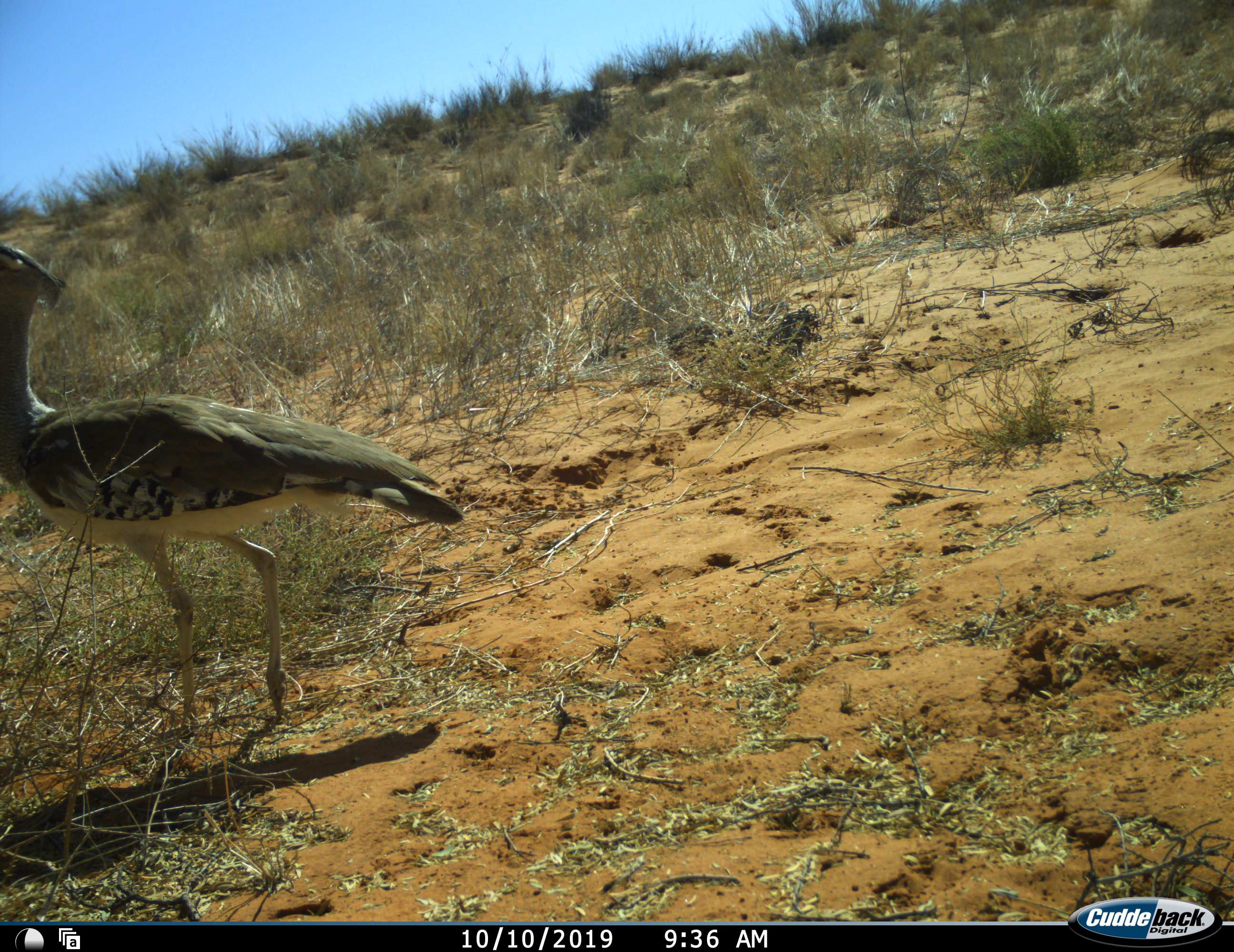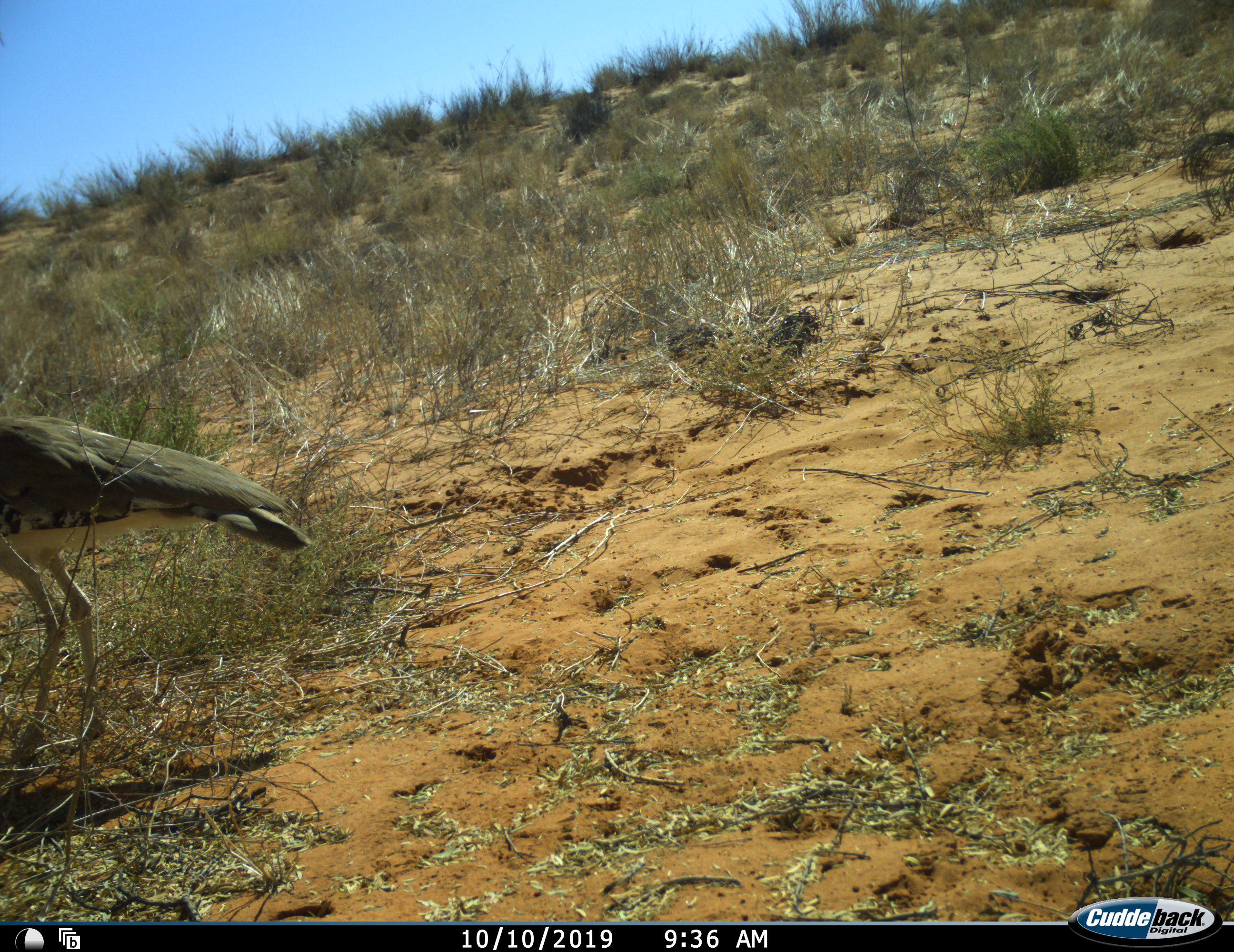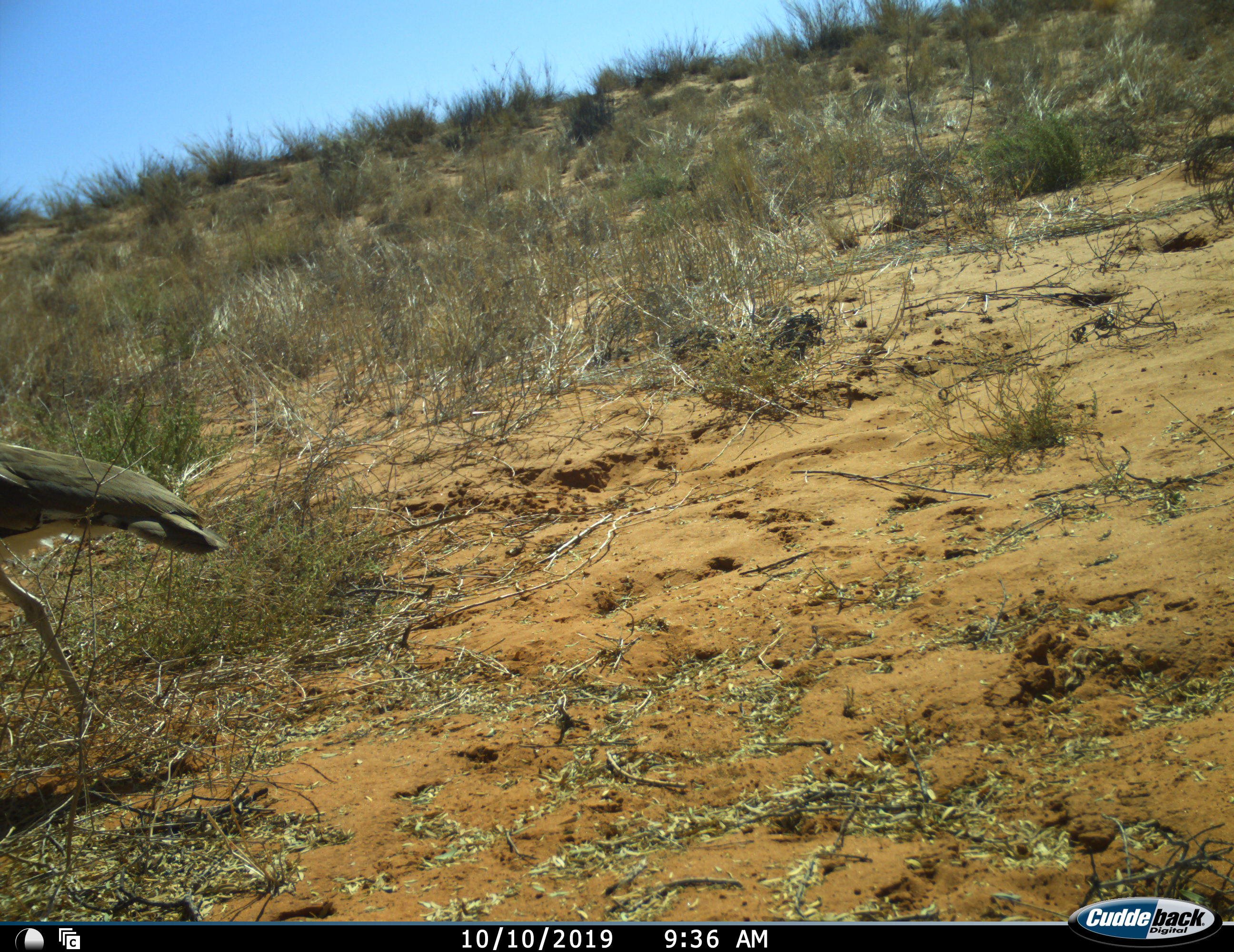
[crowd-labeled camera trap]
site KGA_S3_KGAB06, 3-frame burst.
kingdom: Animalia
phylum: Chordata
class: Aves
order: Otidiformes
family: Otididae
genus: Ardeotis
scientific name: Ardeotis kori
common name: kori bustard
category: bustardkori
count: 1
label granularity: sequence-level